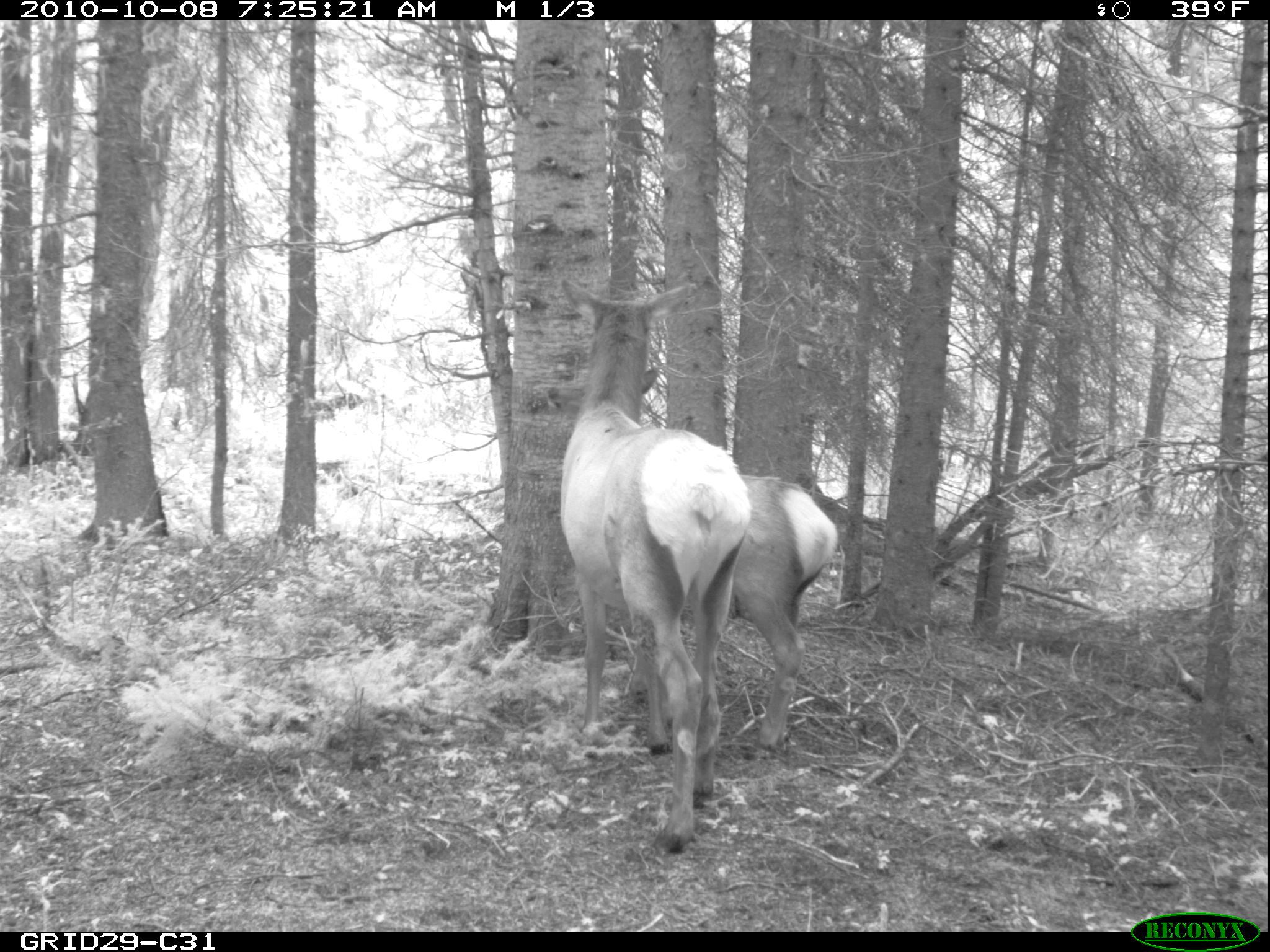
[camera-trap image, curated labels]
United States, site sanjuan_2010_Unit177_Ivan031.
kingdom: Animalia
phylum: Chordata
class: Mammalia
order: Artiodactyla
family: Cervidae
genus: Cervus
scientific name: Cervus elaphus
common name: red deer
Cervus elaphus (red deer).